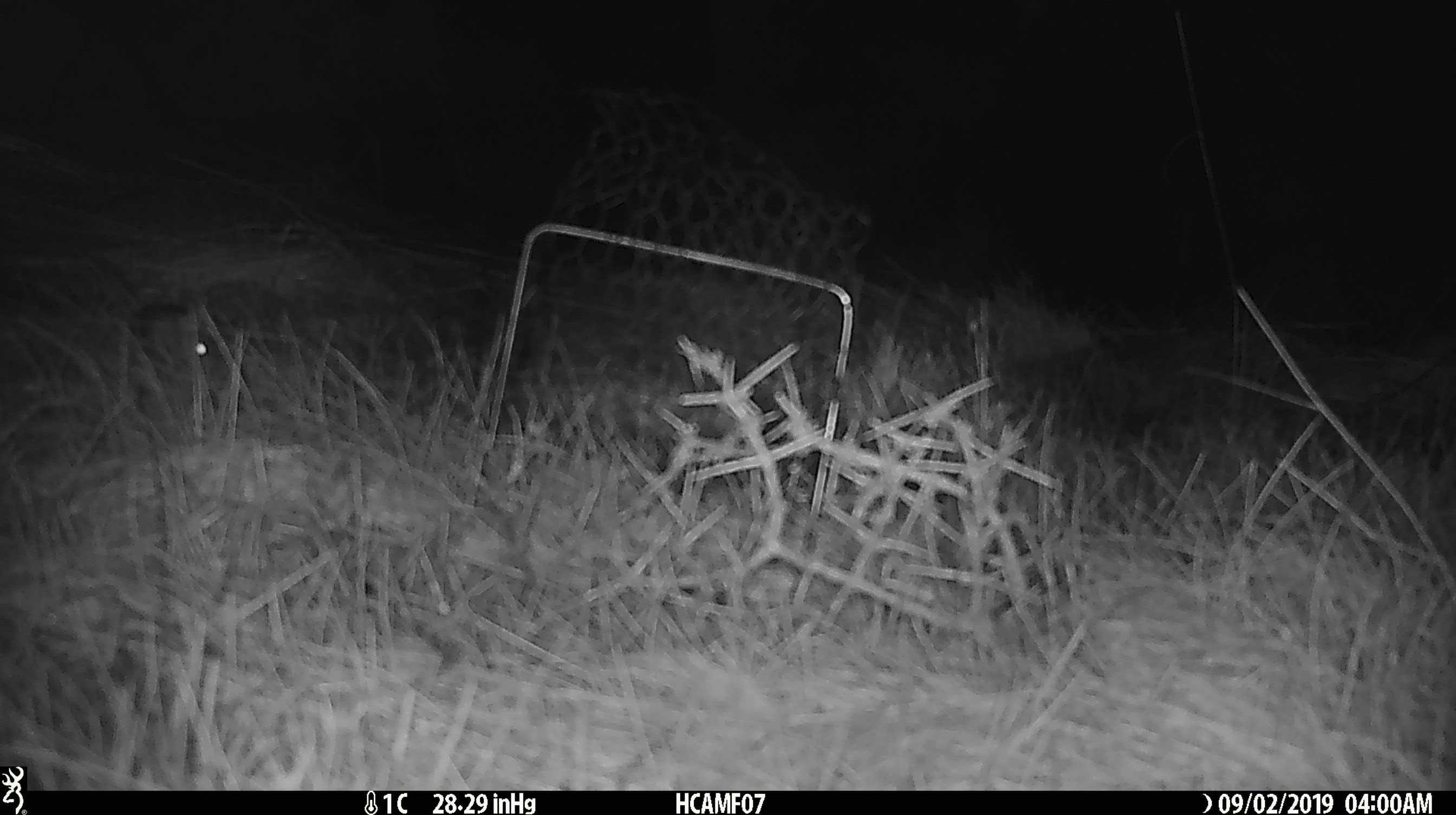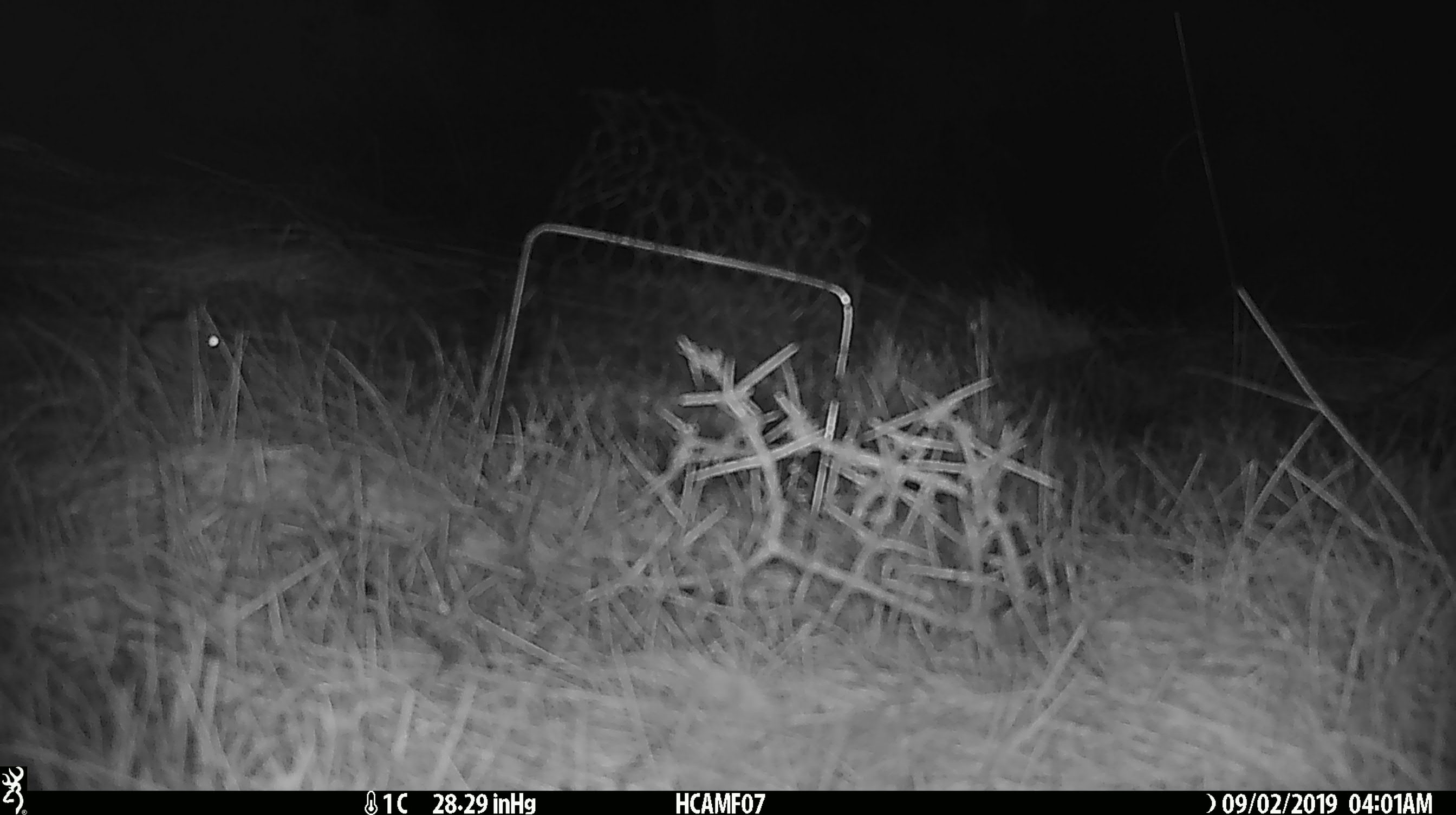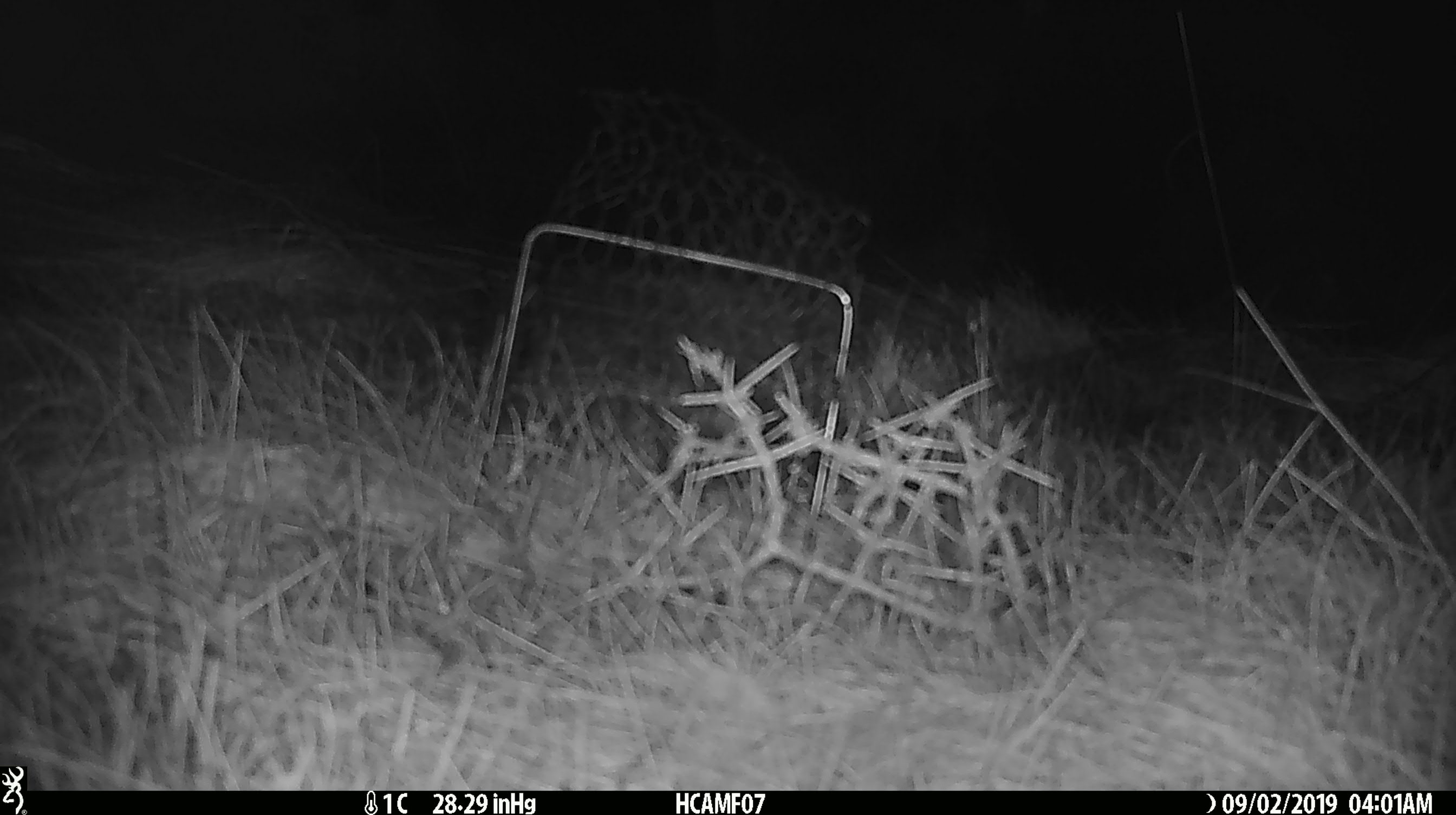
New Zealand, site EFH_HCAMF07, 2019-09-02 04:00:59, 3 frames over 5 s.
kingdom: Animalia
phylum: Chordata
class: Mammalia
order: Rodentia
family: Muridae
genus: Mus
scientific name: Mus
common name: mouse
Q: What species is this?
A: Mouse (Mus).